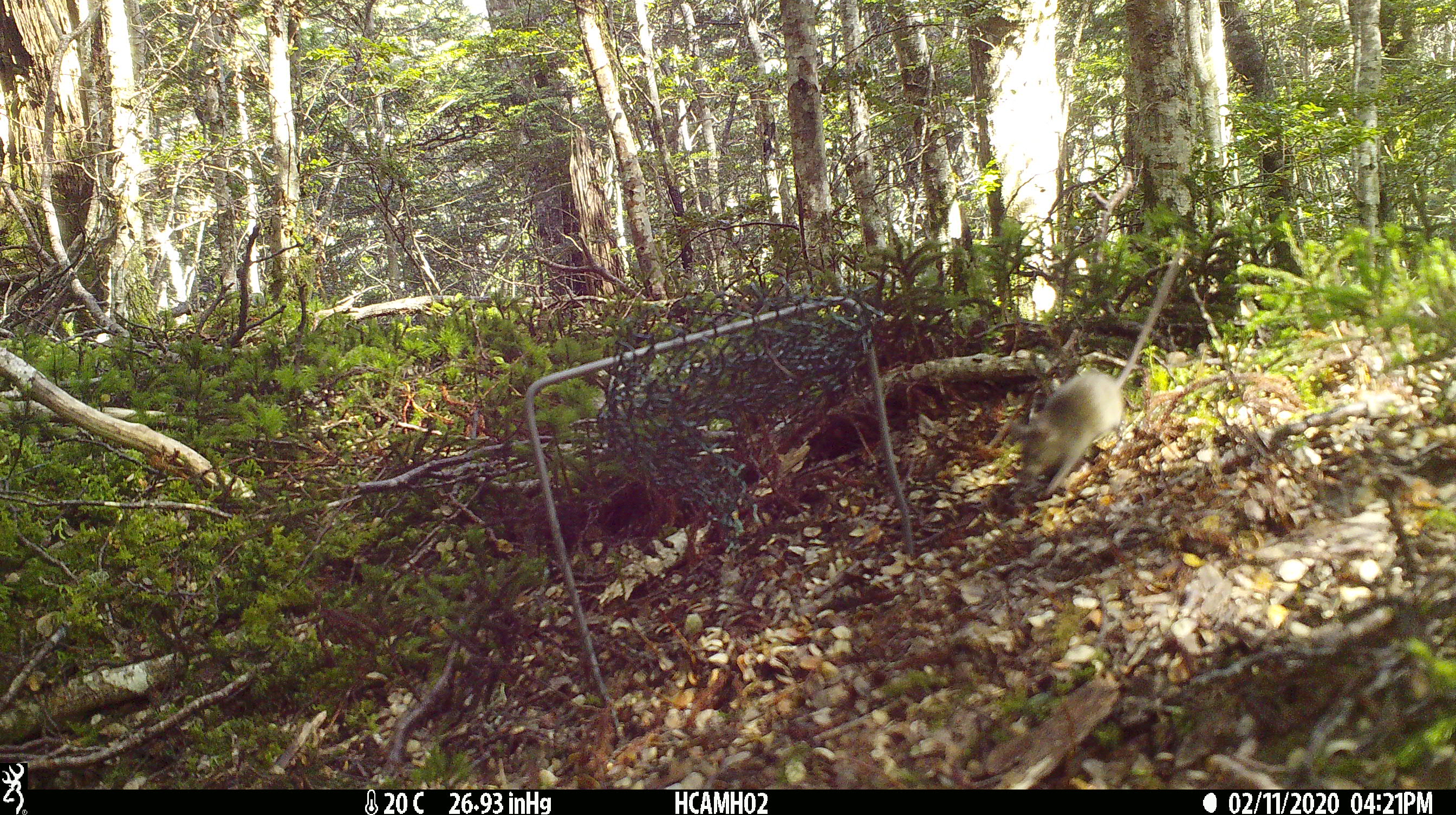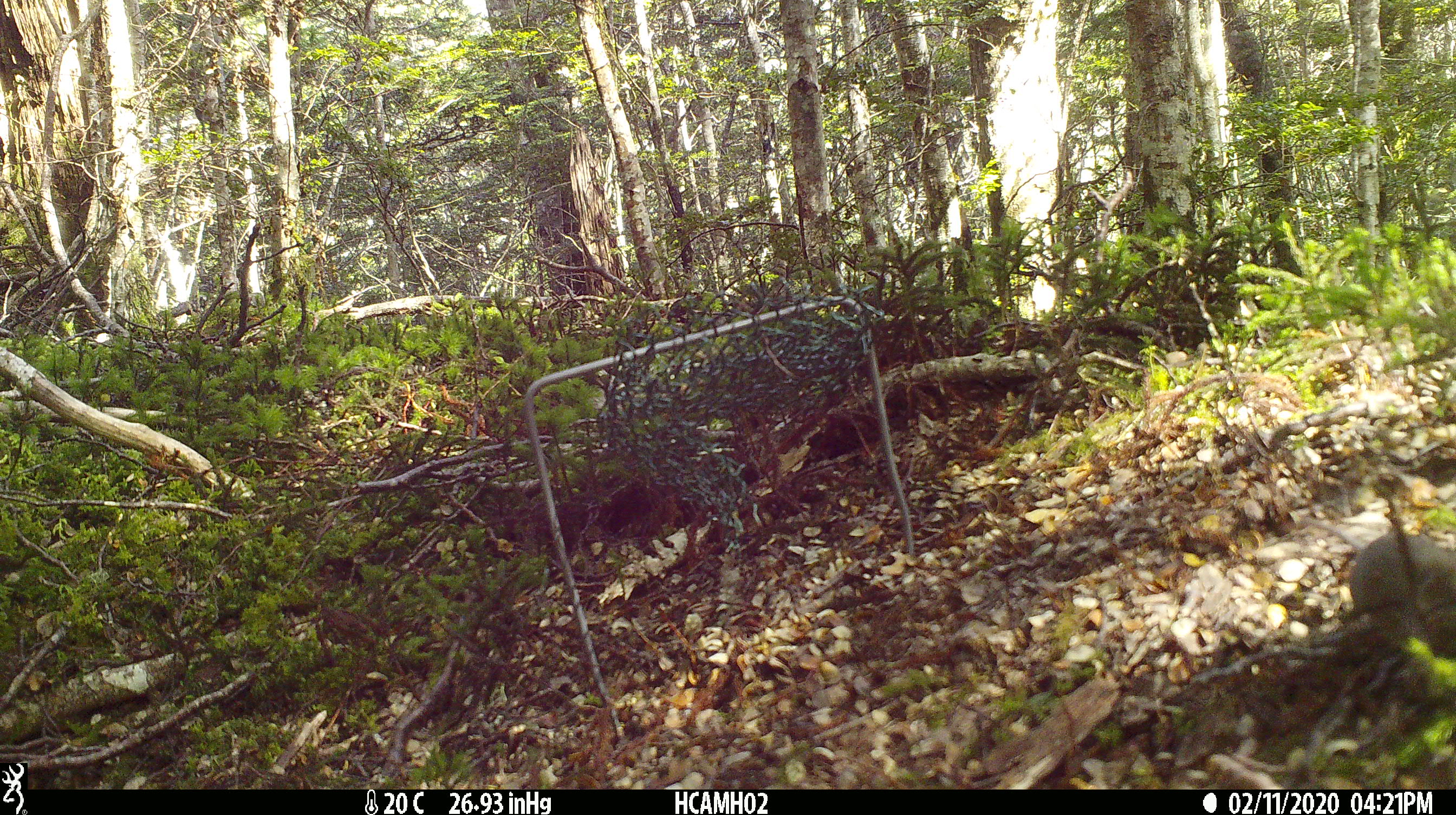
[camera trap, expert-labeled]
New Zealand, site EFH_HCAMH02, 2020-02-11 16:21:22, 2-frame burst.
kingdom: Animalia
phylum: Chordata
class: Mammalia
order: Rodentia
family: Muridae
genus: Mus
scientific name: Mus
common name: mouse